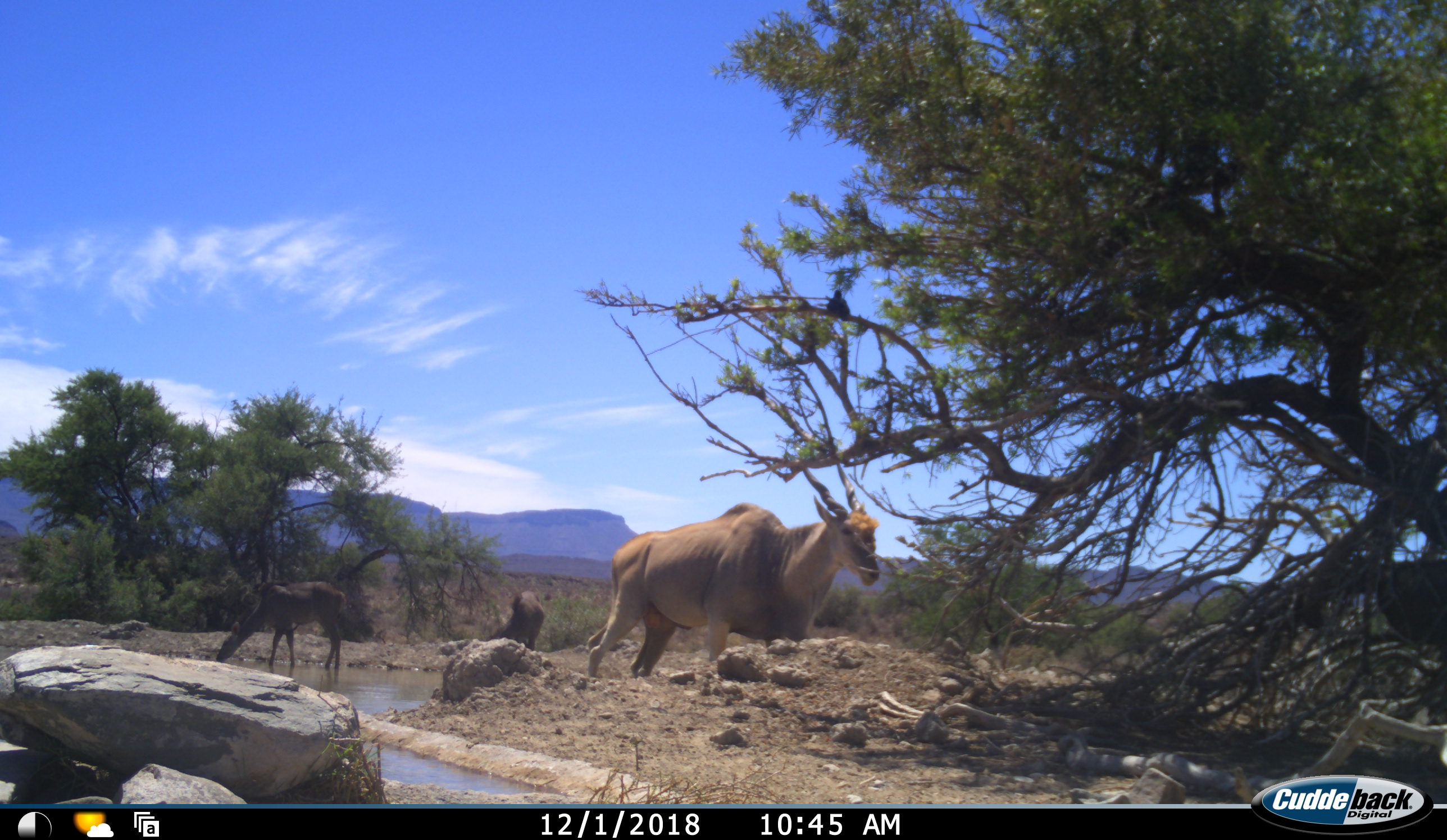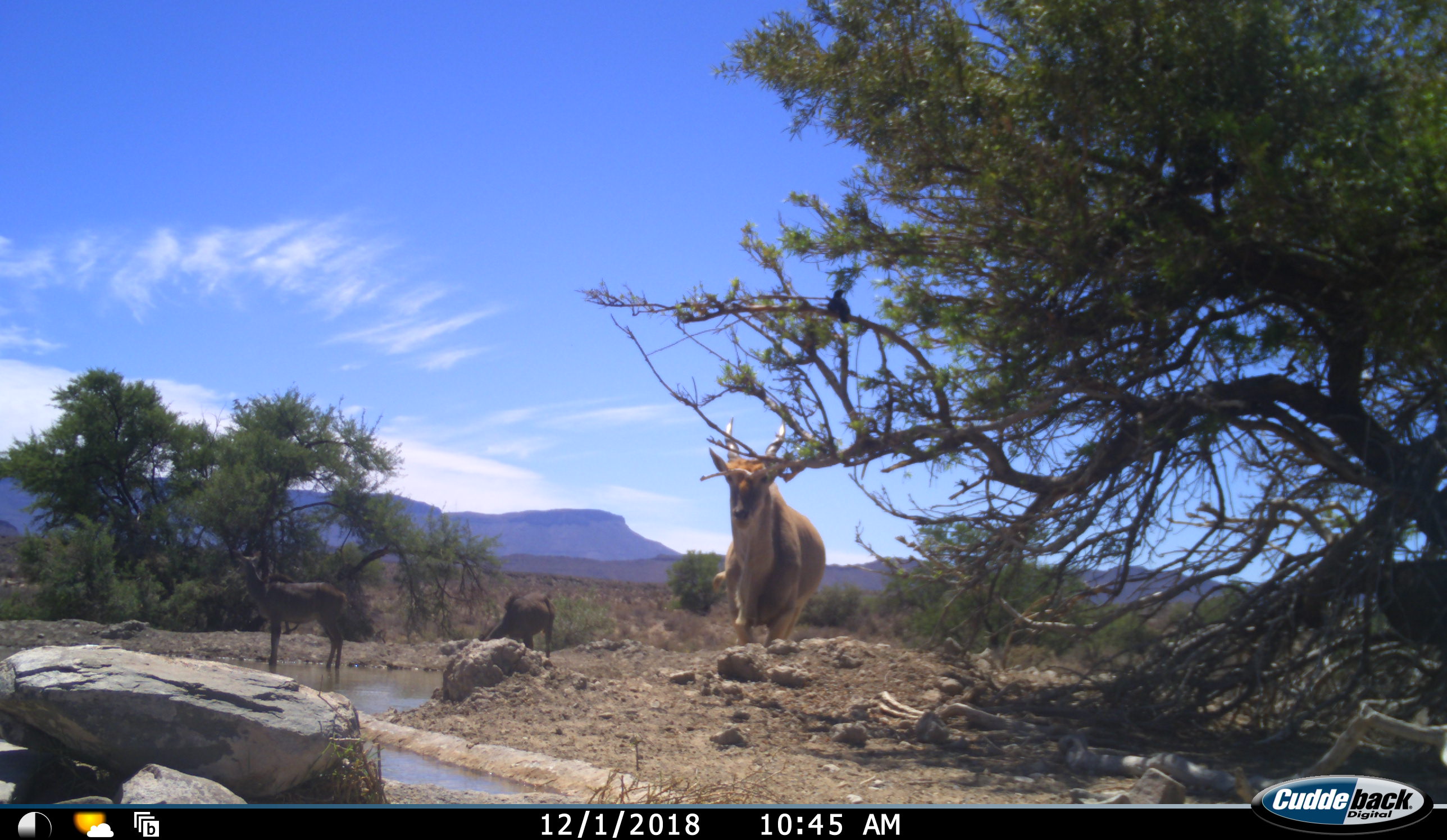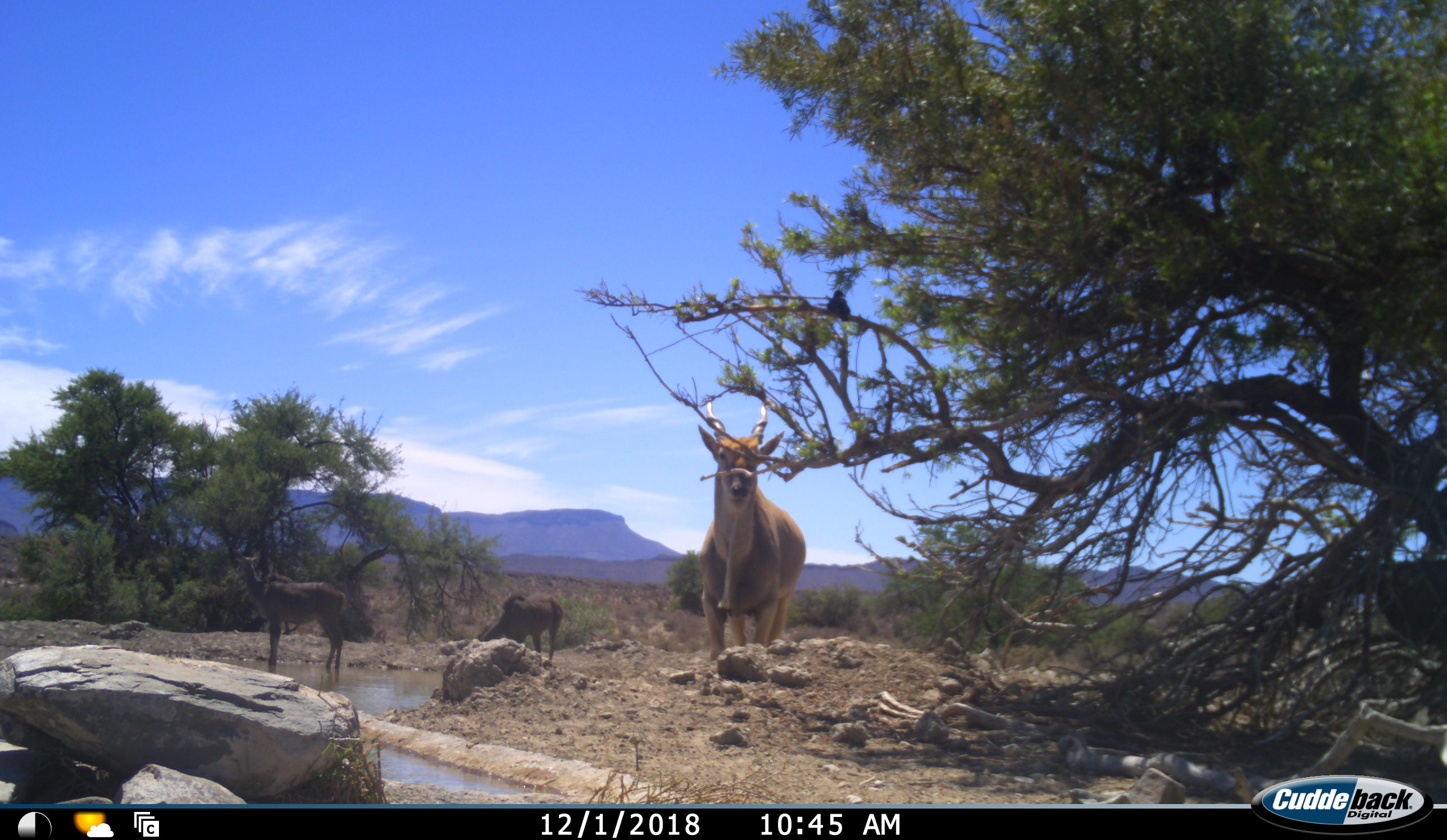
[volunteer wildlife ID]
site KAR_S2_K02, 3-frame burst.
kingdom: Animalia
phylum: Chordata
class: Mammalia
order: Artiodactyla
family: Bovidae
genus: Tragelaphus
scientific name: Tragelaphus oryx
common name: eland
Eland (Tragelaphus oryx), count 3. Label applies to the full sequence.